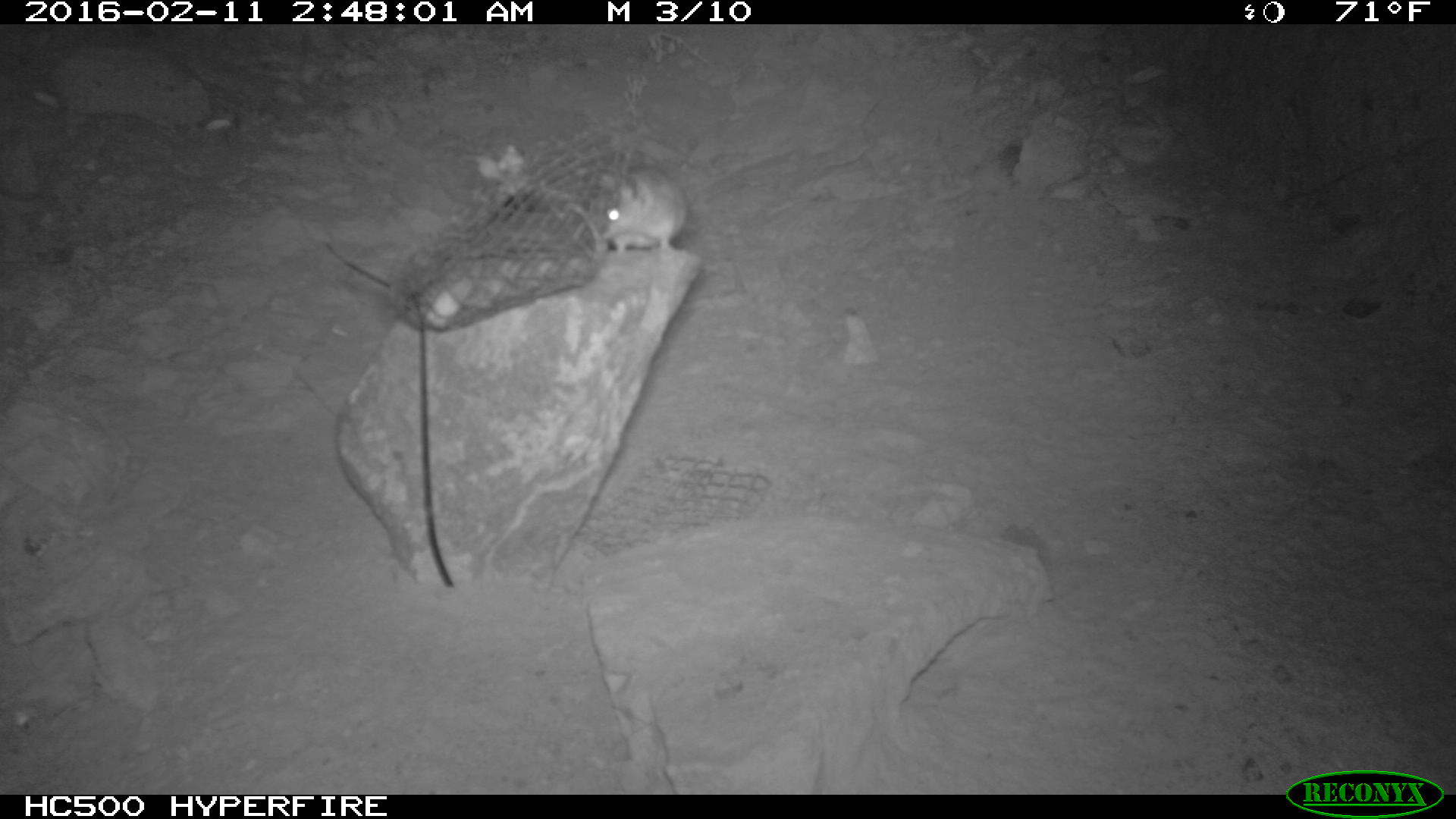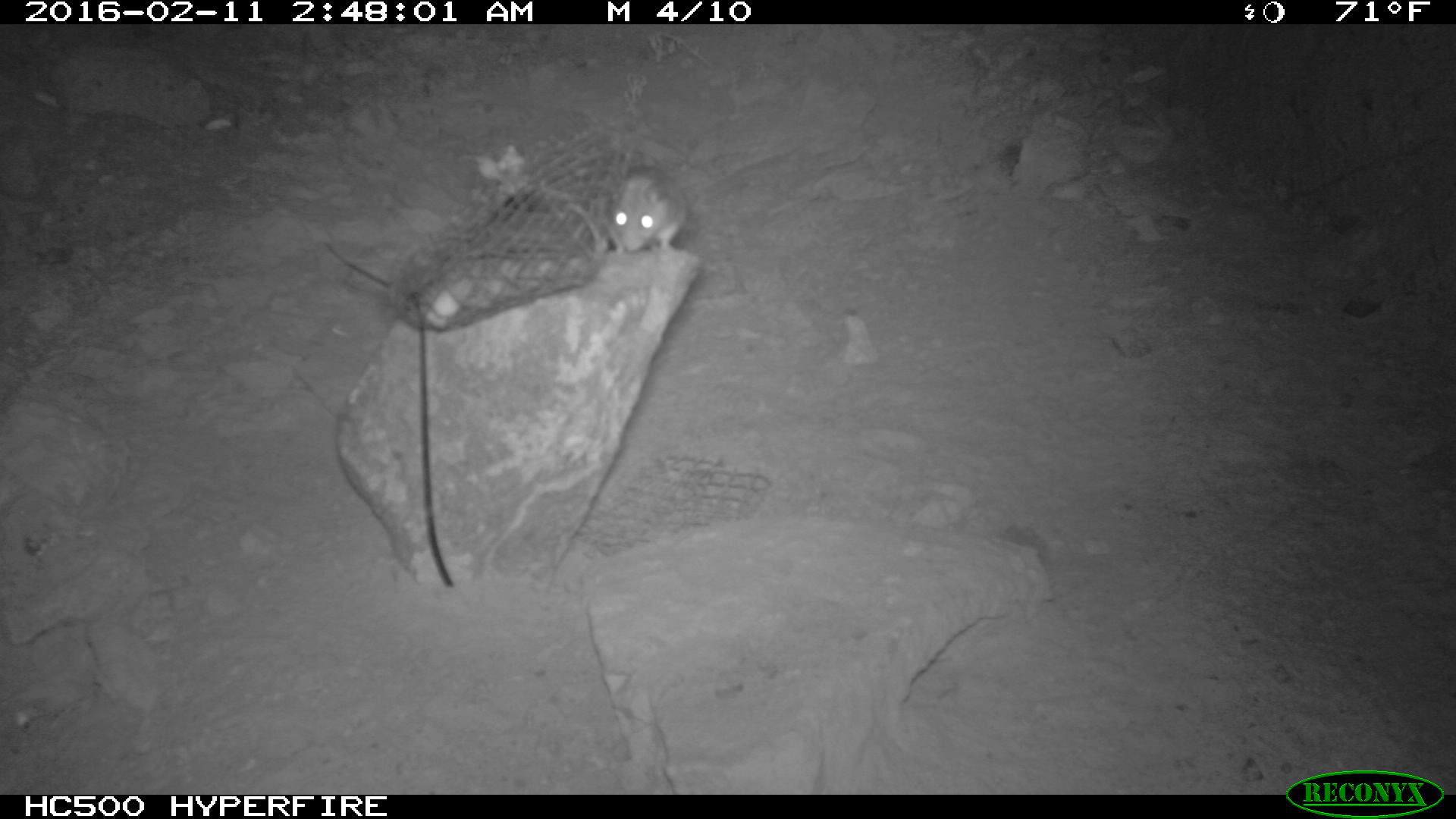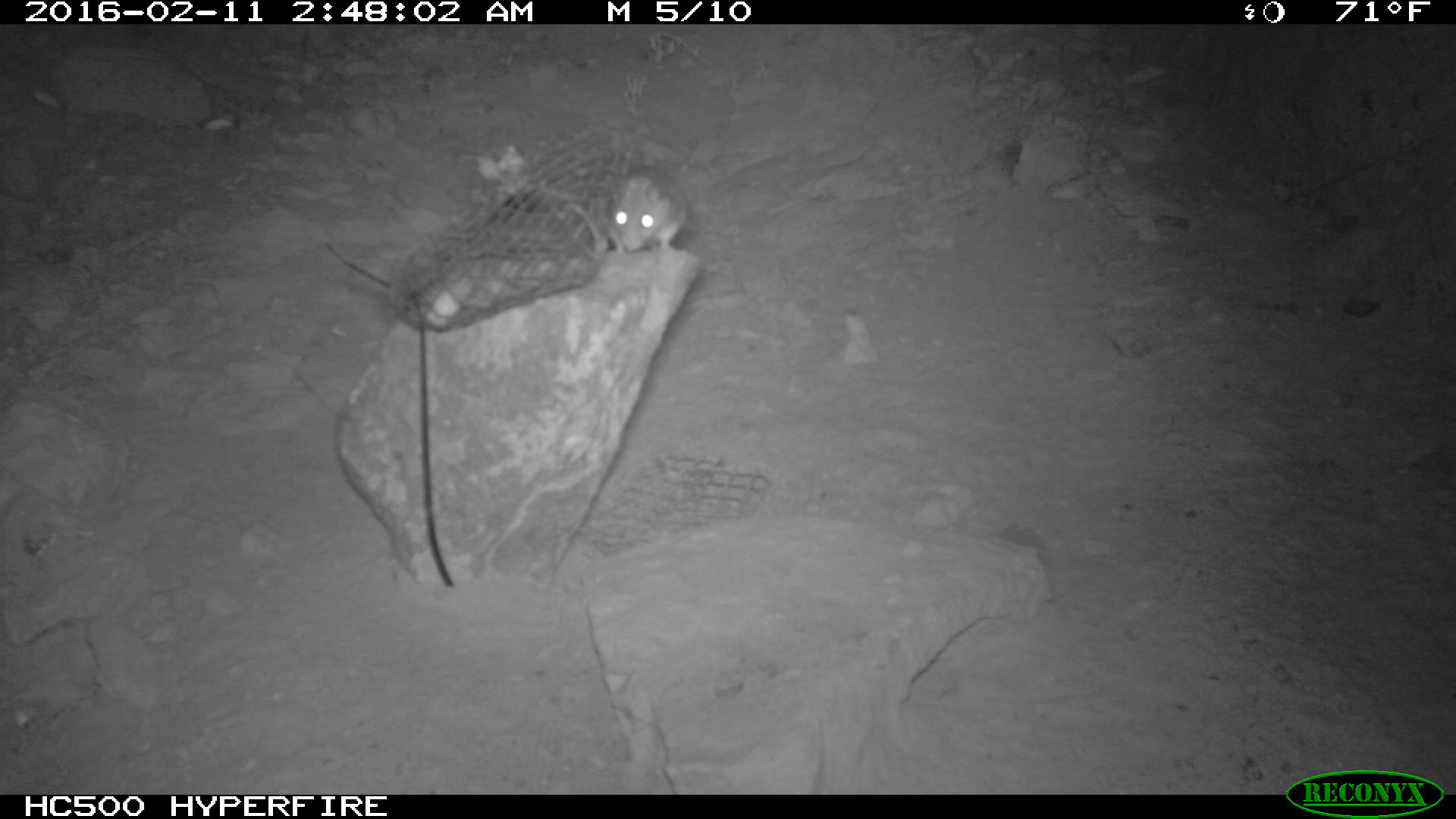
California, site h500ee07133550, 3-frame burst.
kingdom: Animalia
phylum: Chordata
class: Mammalia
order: Rodentia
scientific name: Rodentia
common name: rodent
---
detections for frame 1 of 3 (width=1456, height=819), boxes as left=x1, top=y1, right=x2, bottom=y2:
rodent: left=596, top=164, right=690, bottom=259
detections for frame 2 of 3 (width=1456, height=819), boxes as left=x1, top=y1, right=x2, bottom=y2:
rodent: left=606, top=163, right=689, bottom=255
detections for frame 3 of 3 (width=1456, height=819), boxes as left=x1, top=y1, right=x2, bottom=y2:
rodent: left=605, top=165, right=690, bottom=255